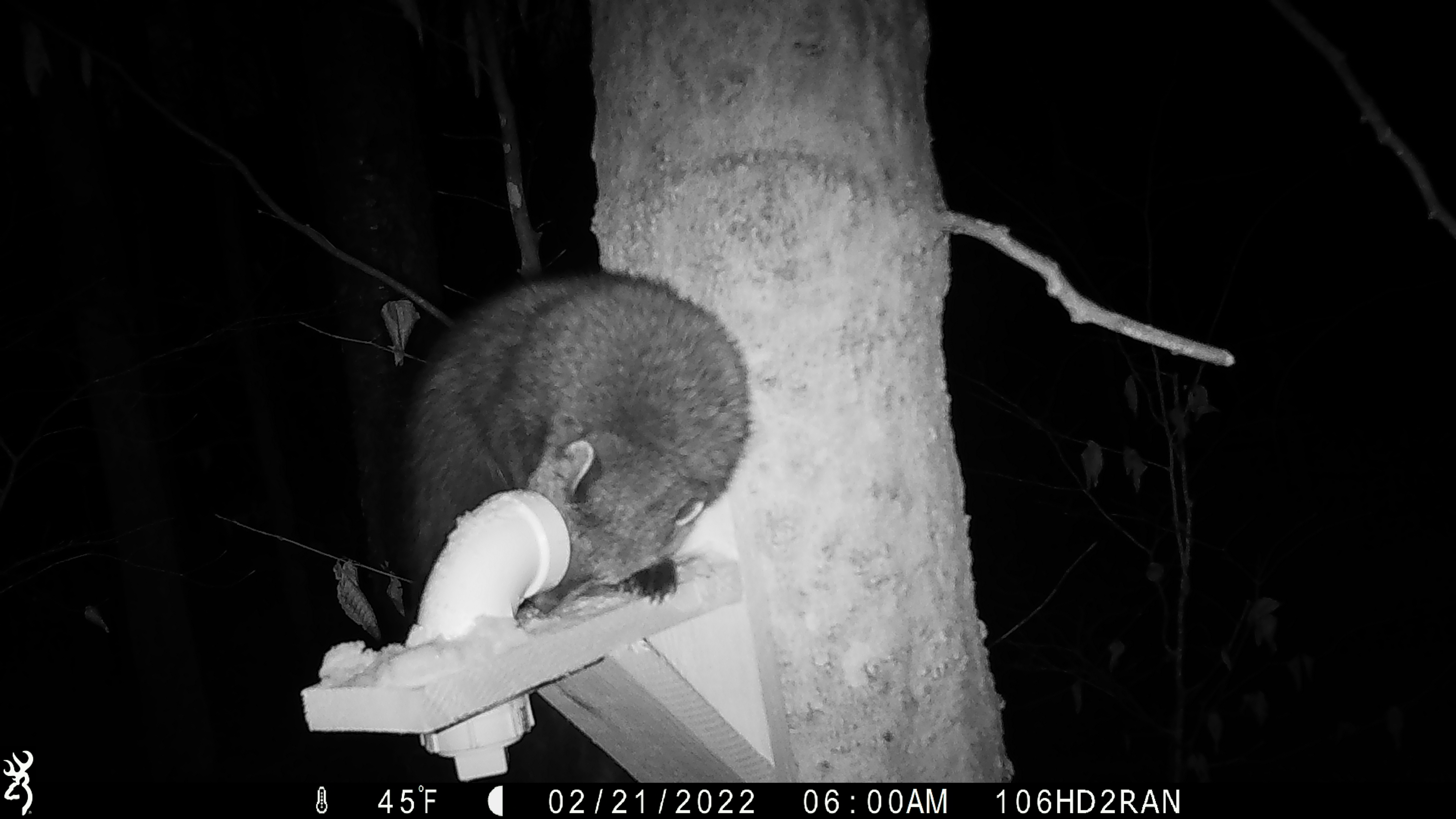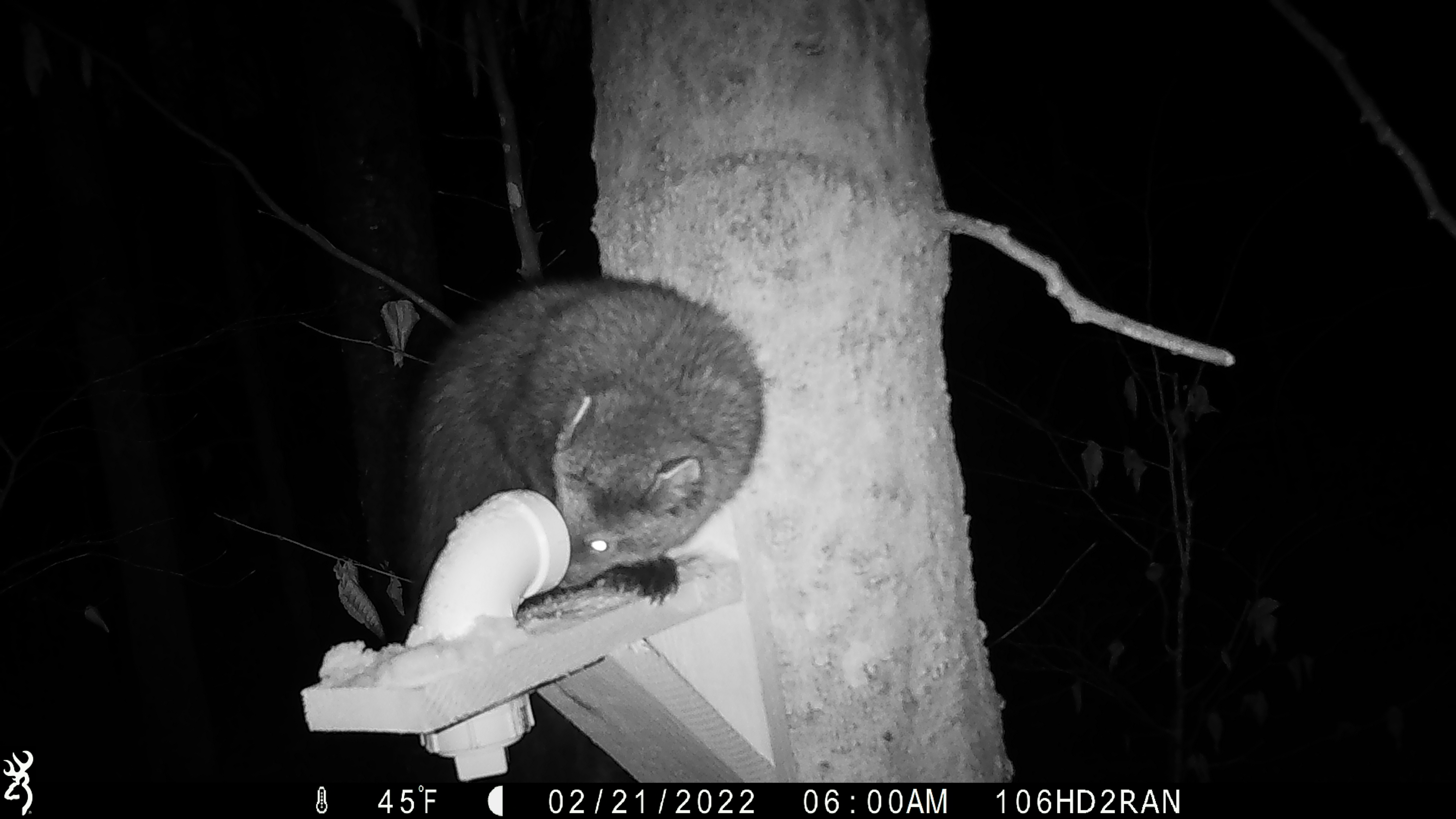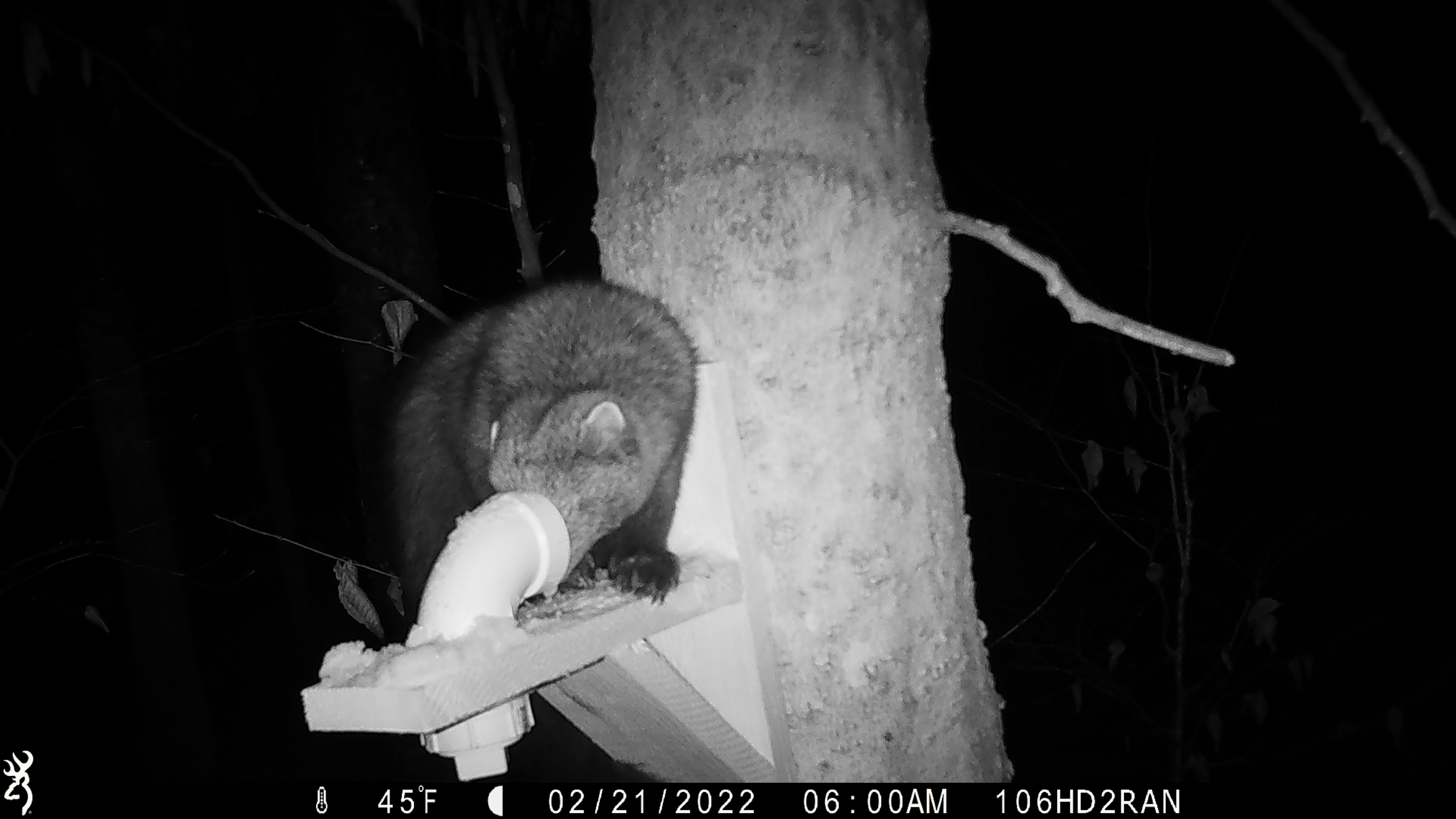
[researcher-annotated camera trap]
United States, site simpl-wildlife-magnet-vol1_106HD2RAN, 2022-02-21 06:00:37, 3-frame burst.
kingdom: Animalia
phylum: Chordata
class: Mammalia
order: Carnivora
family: Mustelidae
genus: Pekania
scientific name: Pekania pennanti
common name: fisher